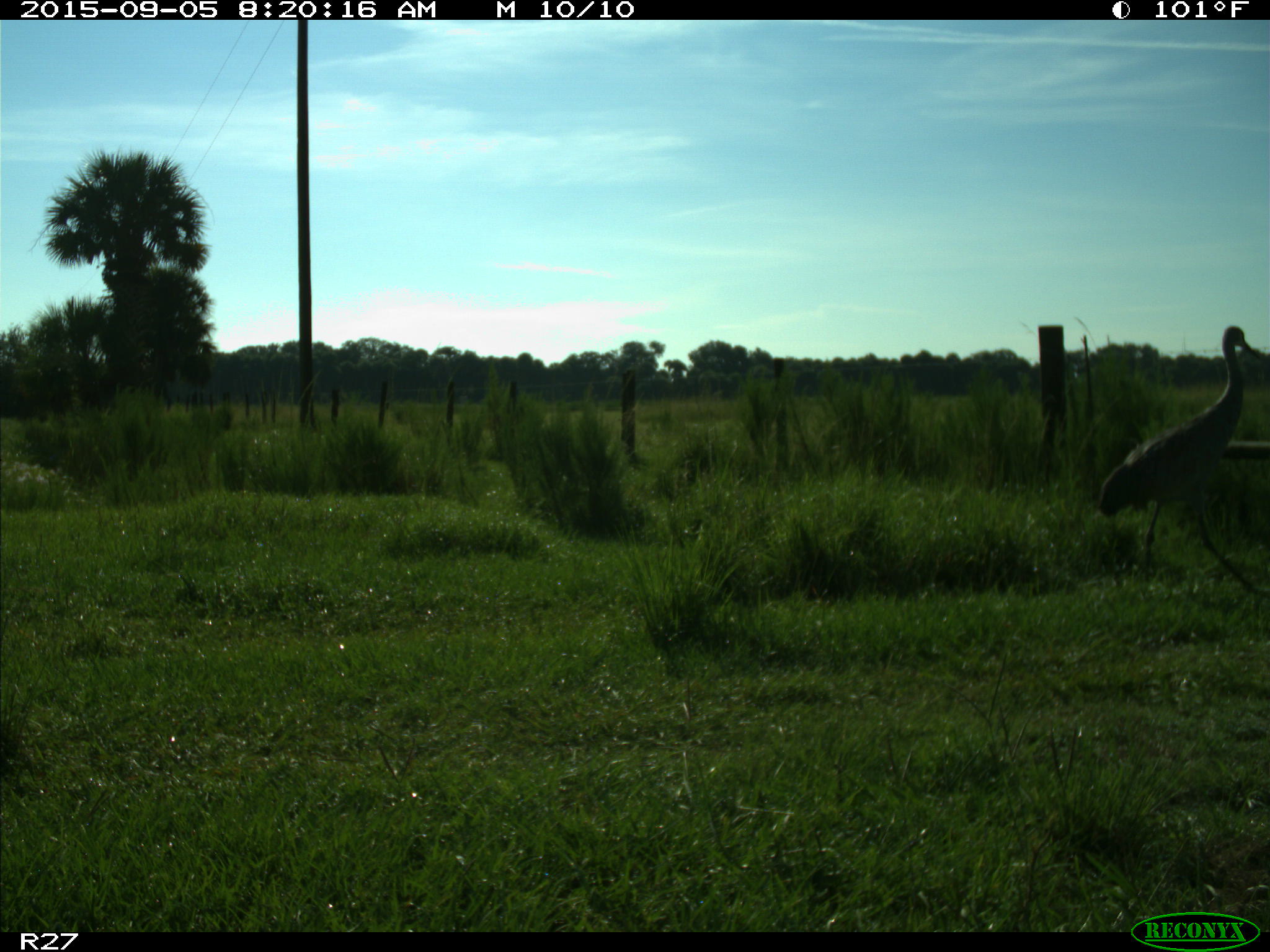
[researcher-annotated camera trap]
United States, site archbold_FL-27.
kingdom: Animalia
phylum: Chordata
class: Aves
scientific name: Aves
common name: birds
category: unidentified bird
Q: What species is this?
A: Unidentified bird (birds) (Aves).